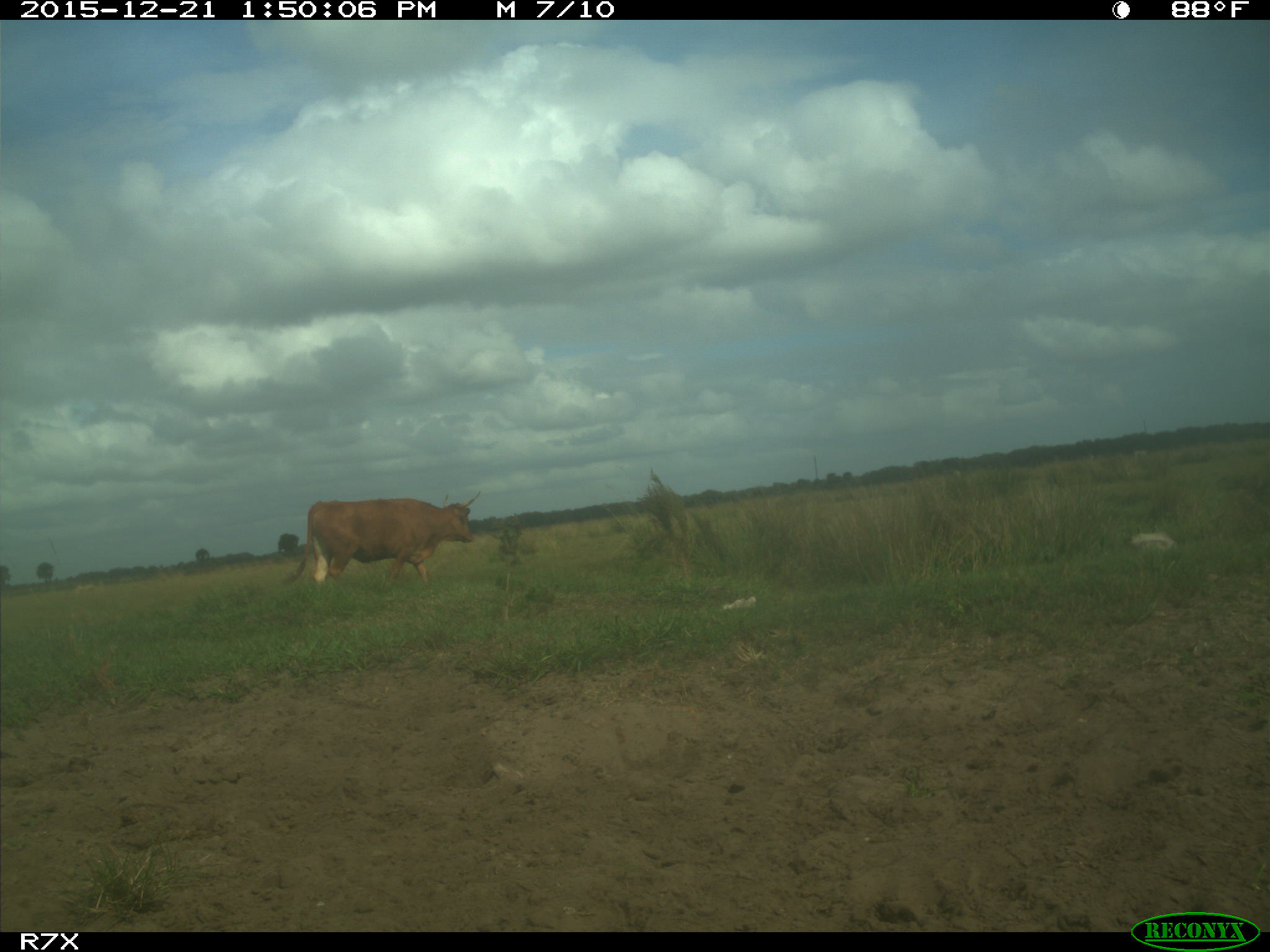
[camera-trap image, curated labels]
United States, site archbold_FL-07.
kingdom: Animalia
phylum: Chordata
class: Mammalia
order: Artiodactyla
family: Bovidae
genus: Bos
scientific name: Bos taurus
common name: domestic cow